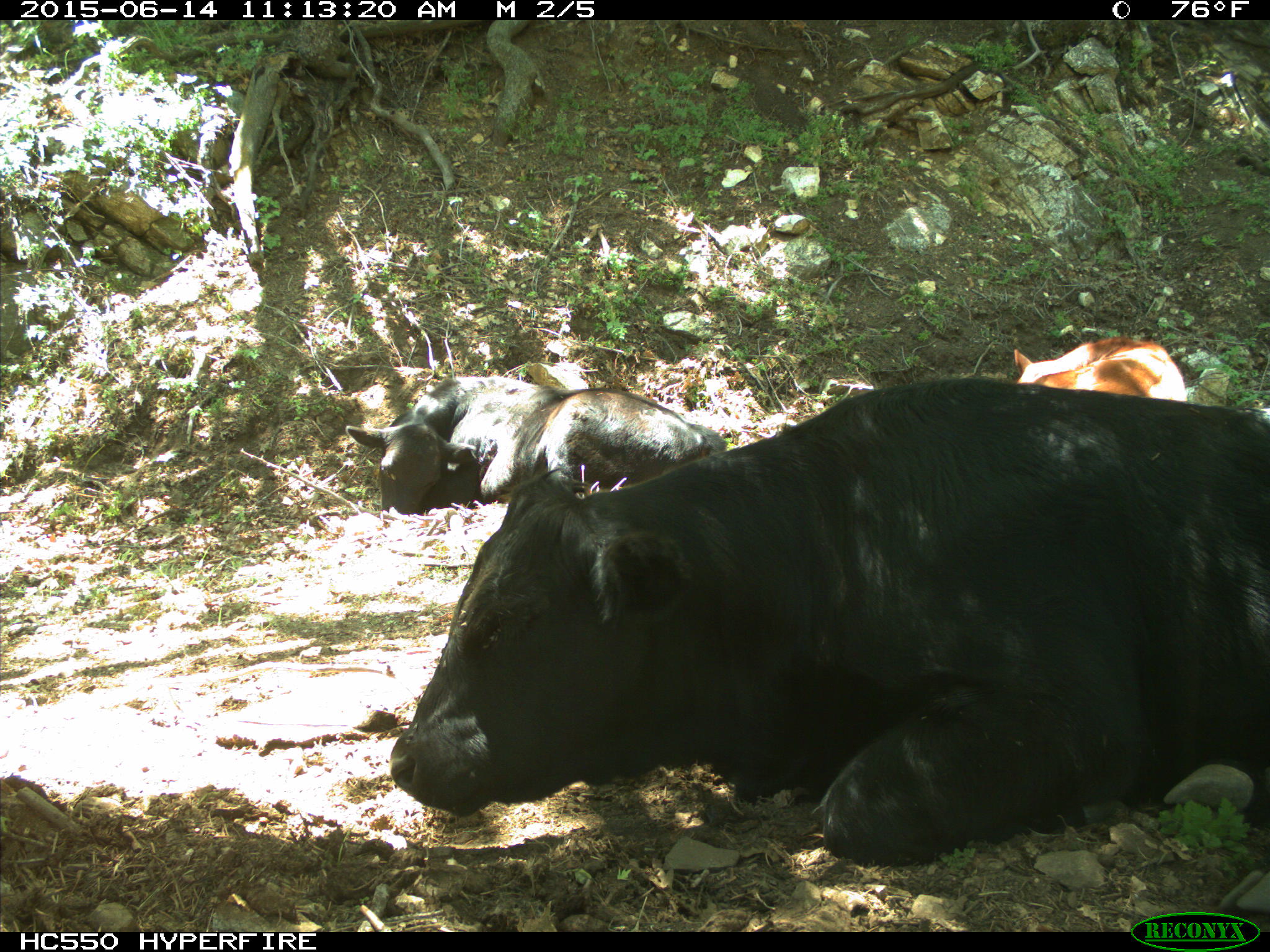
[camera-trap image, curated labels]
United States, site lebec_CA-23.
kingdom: Animalia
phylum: Chordata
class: Mammalia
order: Artiodactyla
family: Bovidae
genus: Bos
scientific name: Bos taurus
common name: domestic cow